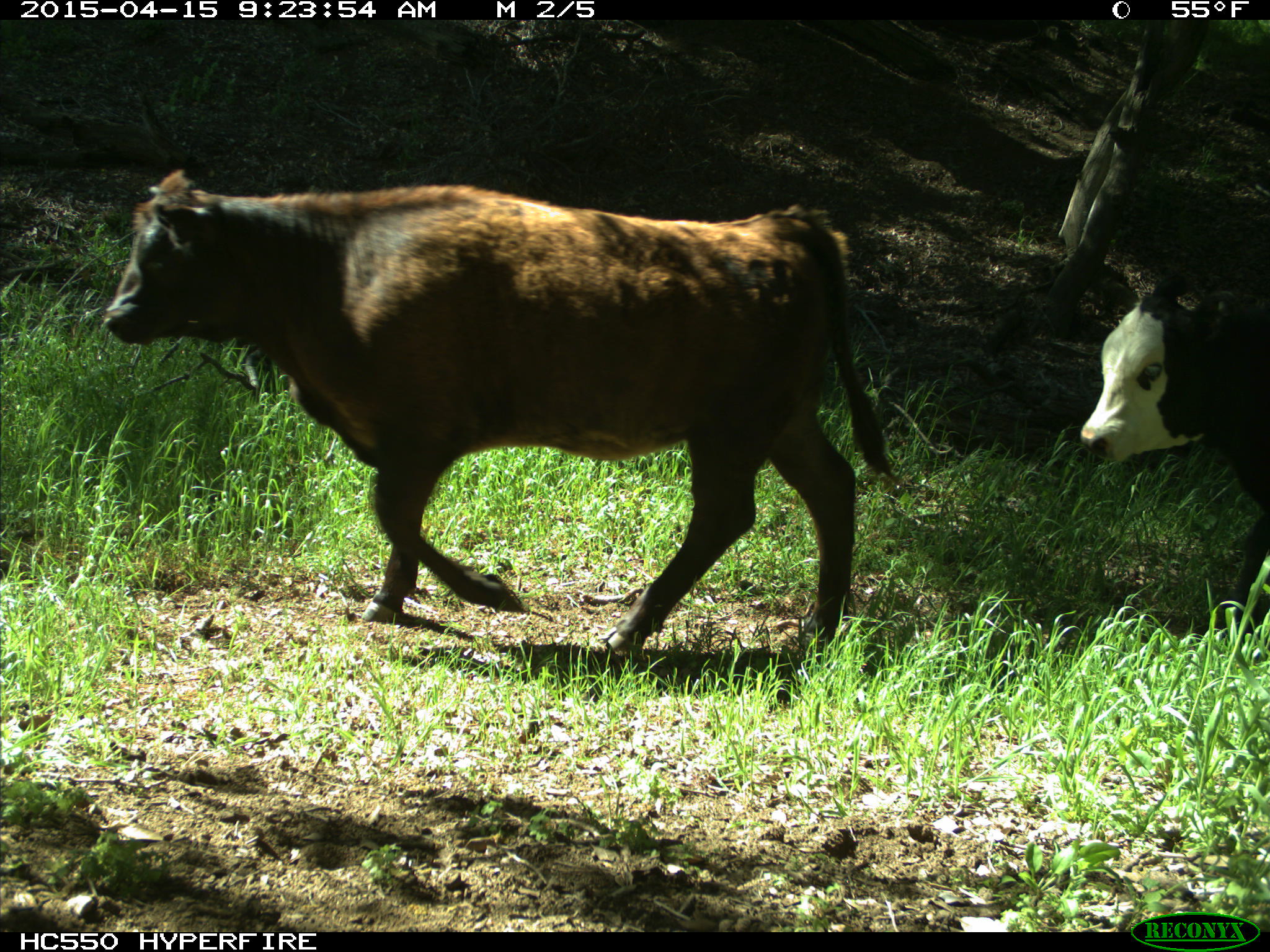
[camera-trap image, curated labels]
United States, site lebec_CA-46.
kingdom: Animalia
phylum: Chordata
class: Mammalia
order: Artiodactyla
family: Bovidae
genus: Bos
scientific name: Bos taurus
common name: domestic cow